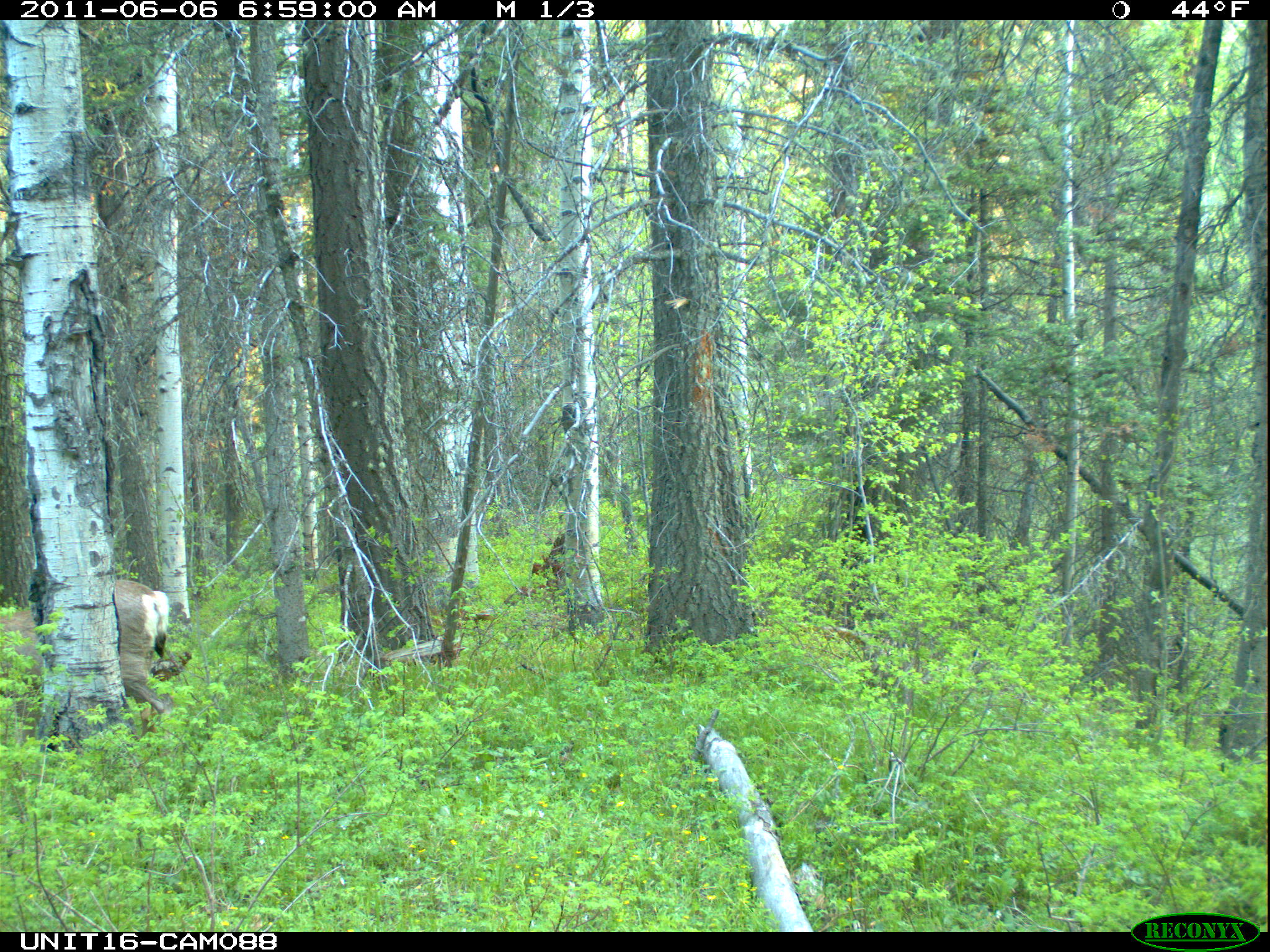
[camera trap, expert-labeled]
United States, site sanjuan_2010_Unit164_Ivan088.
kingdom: Animalia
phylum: Chordata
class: Mammalia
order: Artiodactyla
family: Cervidae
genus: Odocoileus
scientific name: Odocoileus hemionus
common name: mule deer